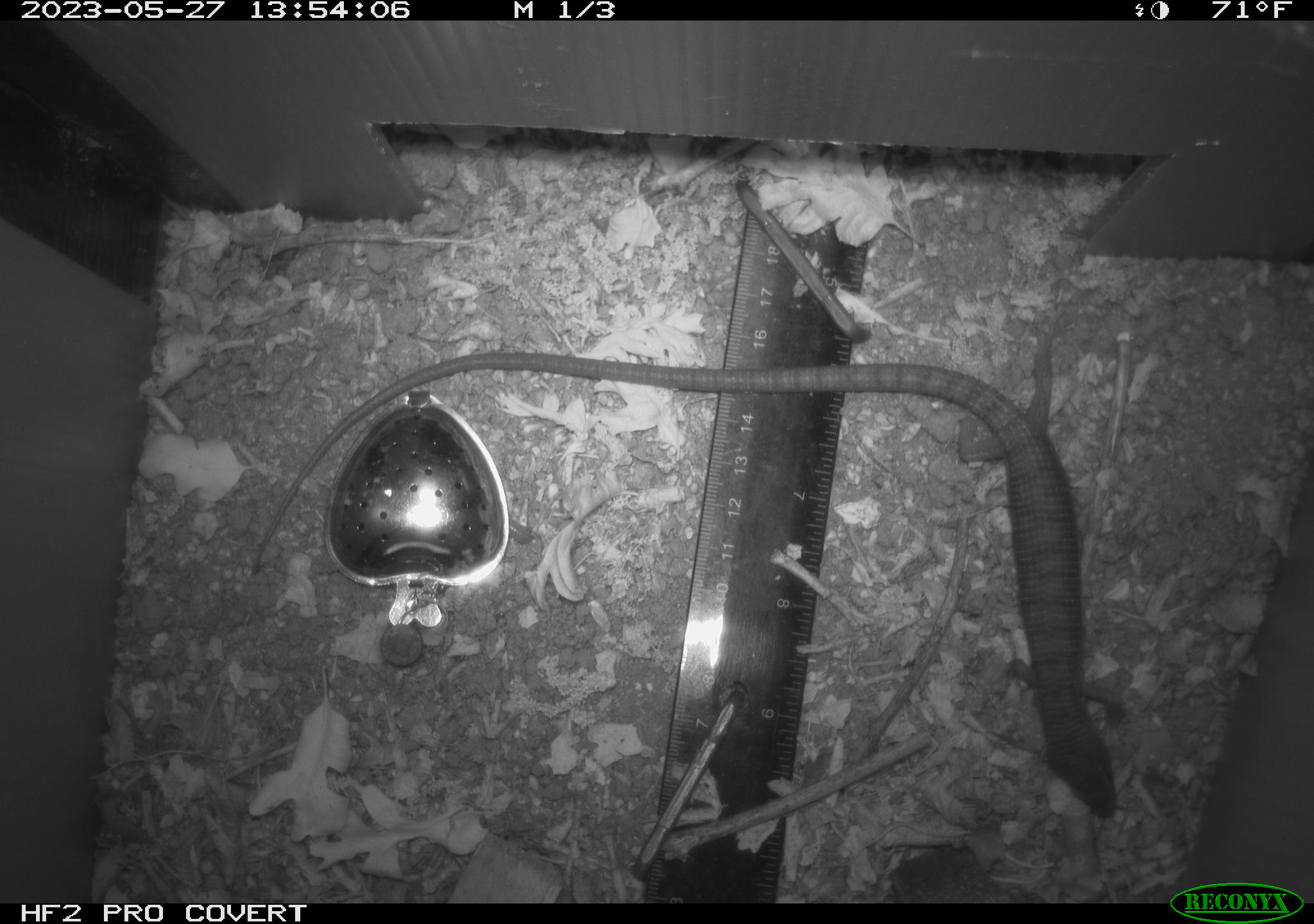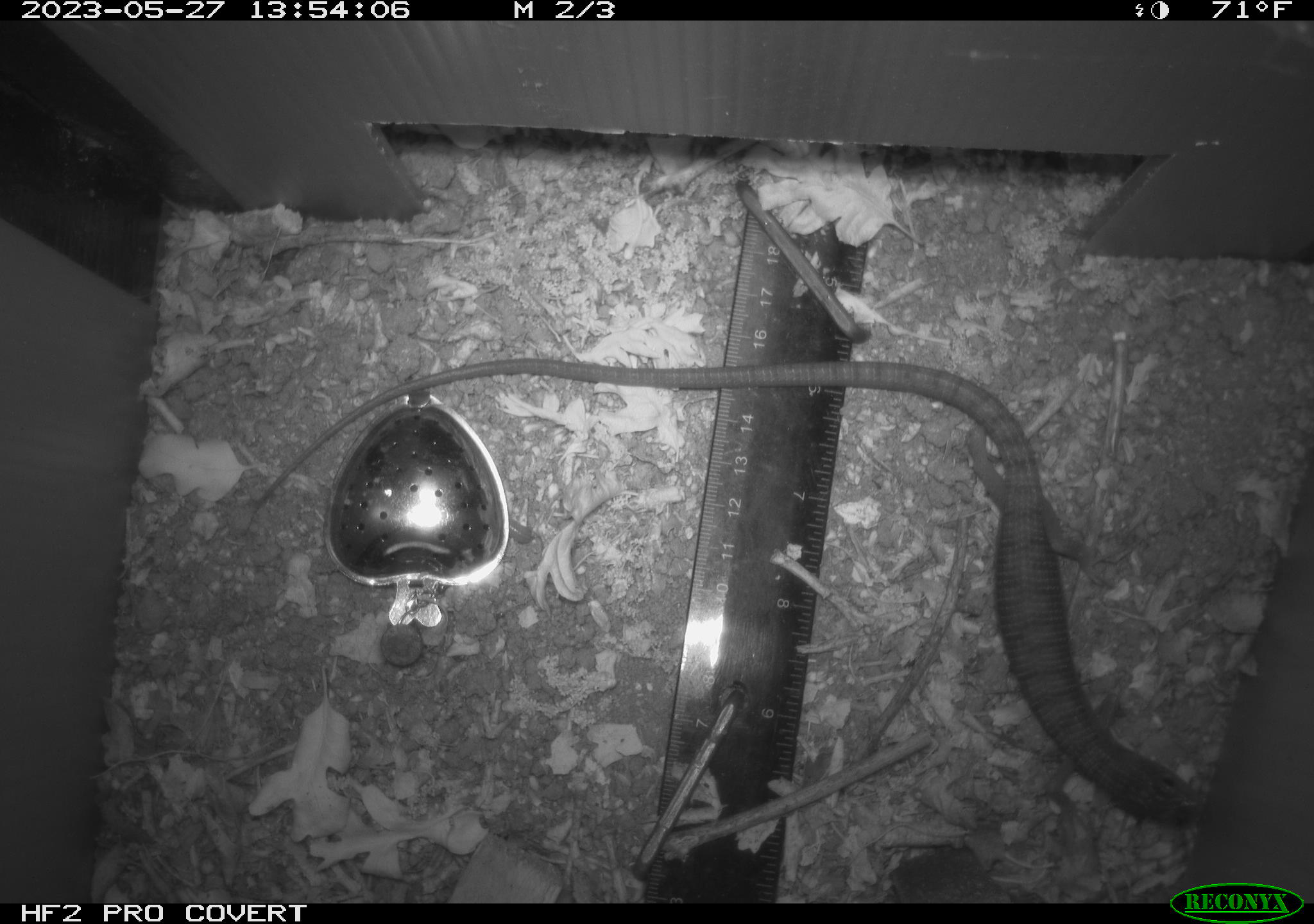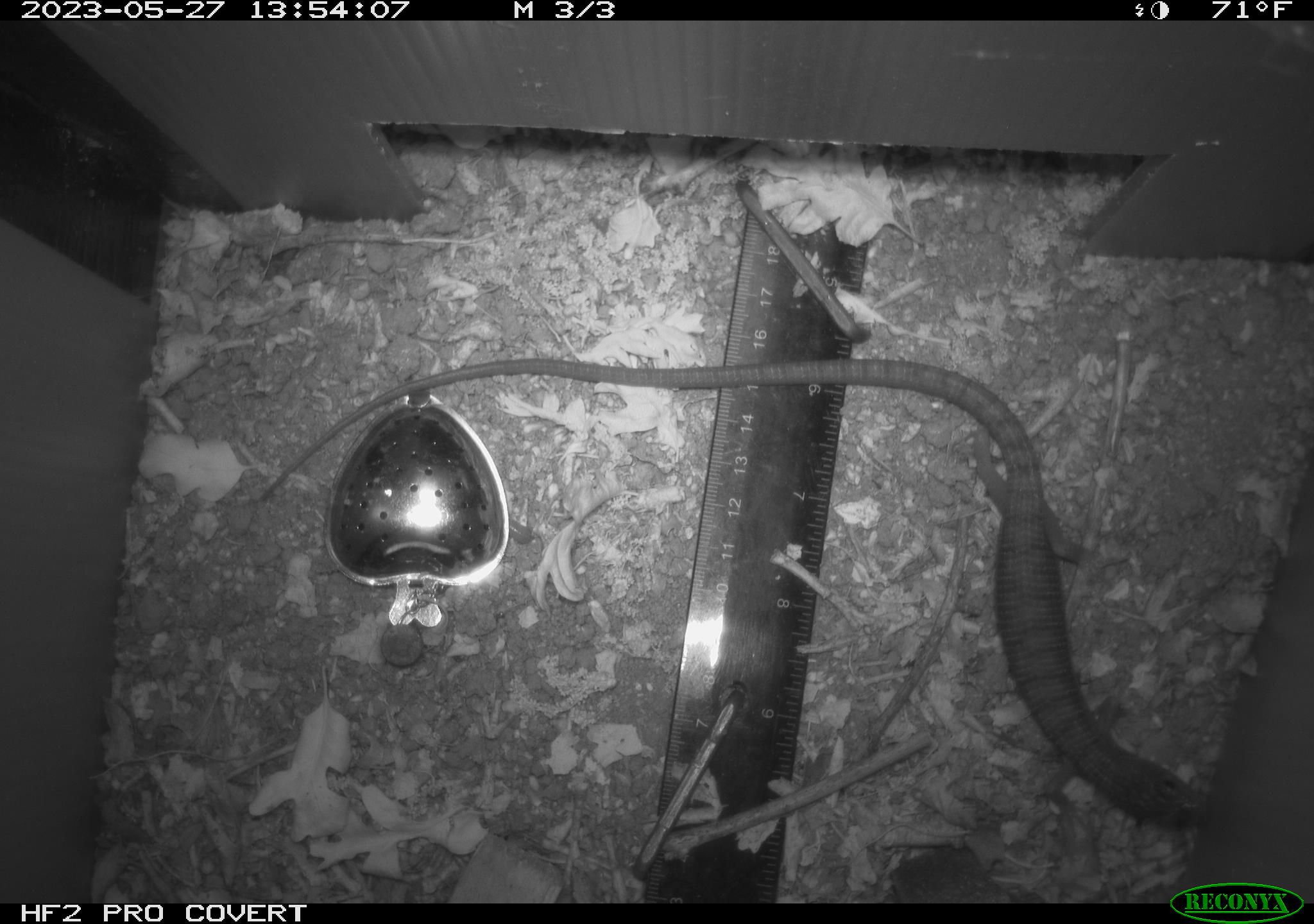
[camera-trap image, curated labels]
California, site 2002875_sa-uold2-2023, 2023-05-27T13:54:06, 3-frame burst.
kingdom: Animalia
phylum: Chordata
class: Reptilia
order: Squamata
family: Anguidae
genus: Elgaria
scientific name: Elgaria multicarinata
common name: southern alligator lizard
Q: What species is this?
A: Southern alligator lizard (Elgaria multicarinata).